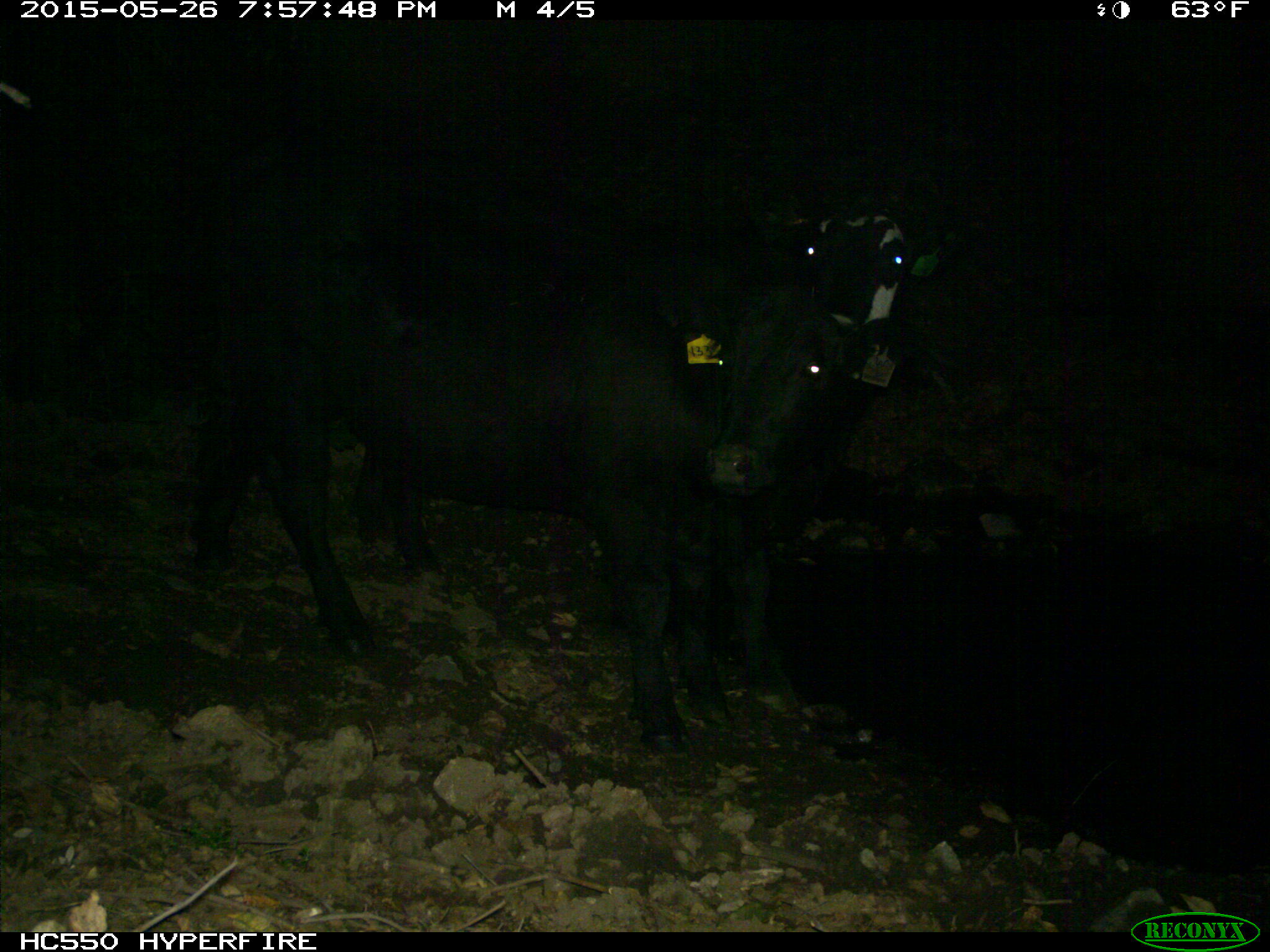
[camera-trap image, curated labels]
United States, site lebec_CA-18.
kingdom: Animalia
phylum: Chordata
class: Mammalia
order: Artiodactyla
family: Bovidae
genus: Bos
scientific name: Bos taurus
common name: domestic cow